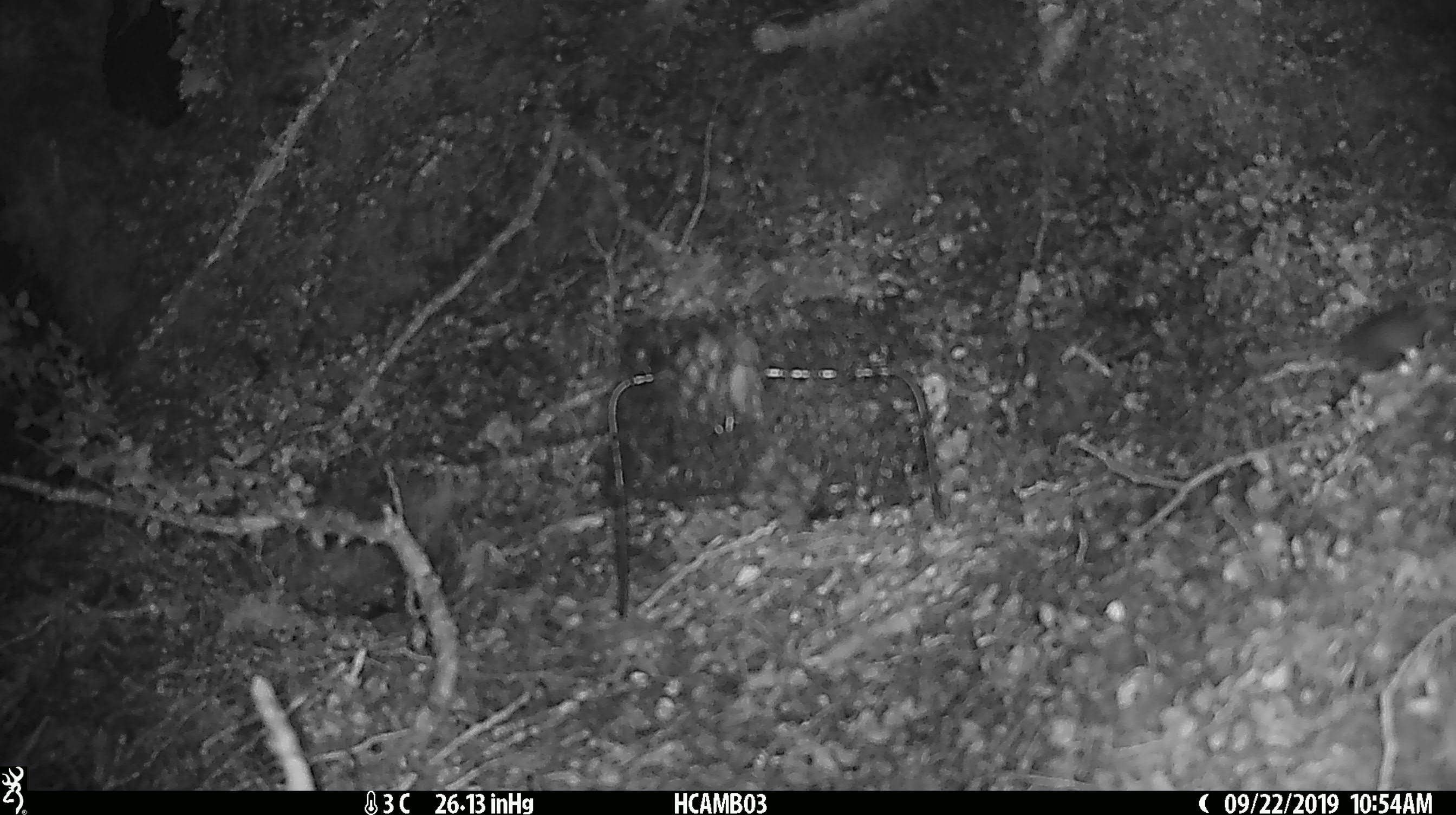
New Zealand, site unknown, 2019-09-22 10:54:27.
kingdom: Animalia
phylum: Chordata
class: Mammalia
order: Rodentia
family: Muridae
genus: Mus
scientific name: Mus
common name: mouse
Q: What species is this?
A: Mouse (Mus).